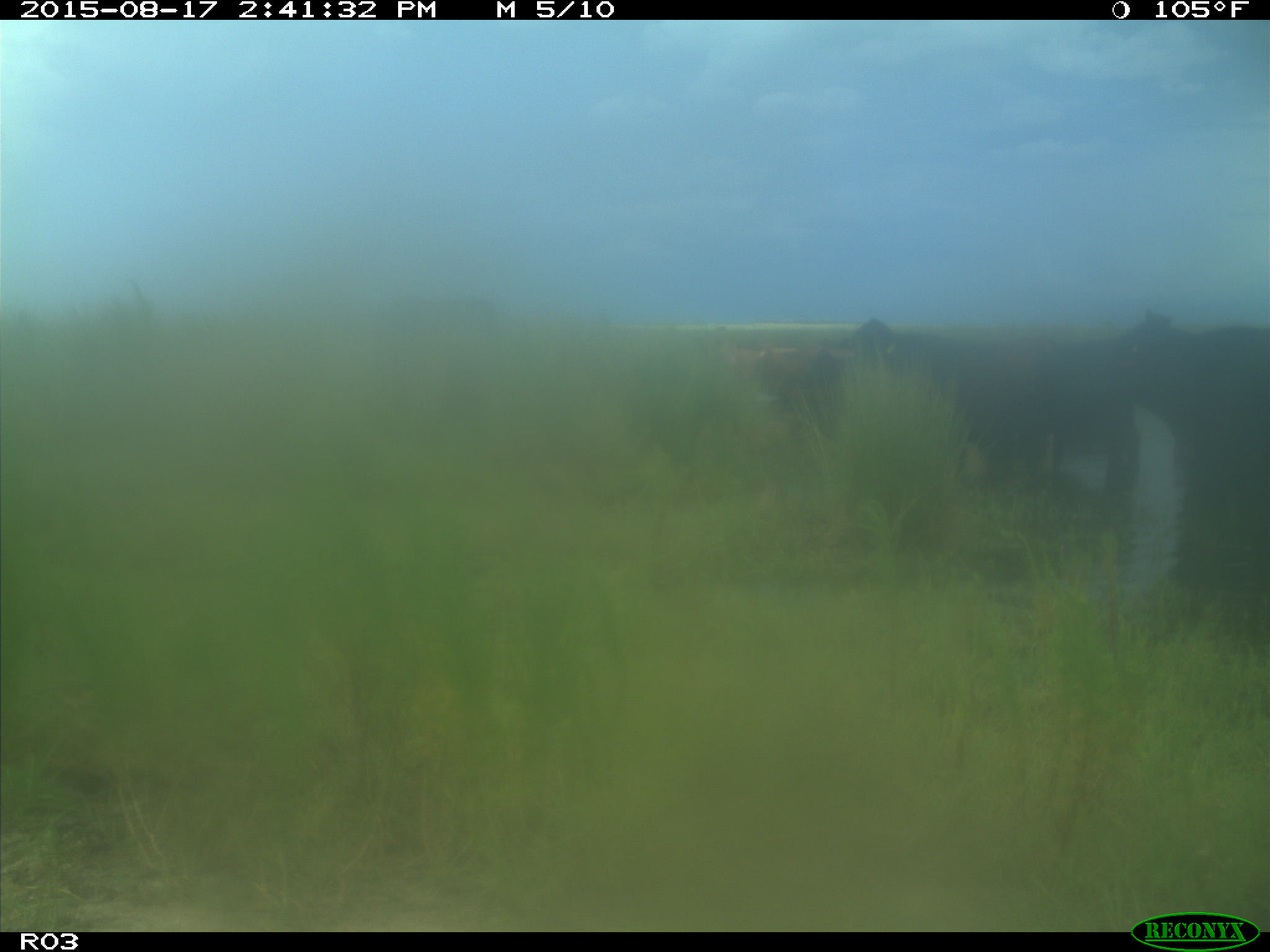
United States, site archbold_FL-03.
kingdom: Animalia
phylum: Chordata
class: Mammalia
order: Artiodactyla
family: Bovidae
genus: Bos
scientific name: Bos taurus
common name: domestic cow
Bos taurus (domestic cow).